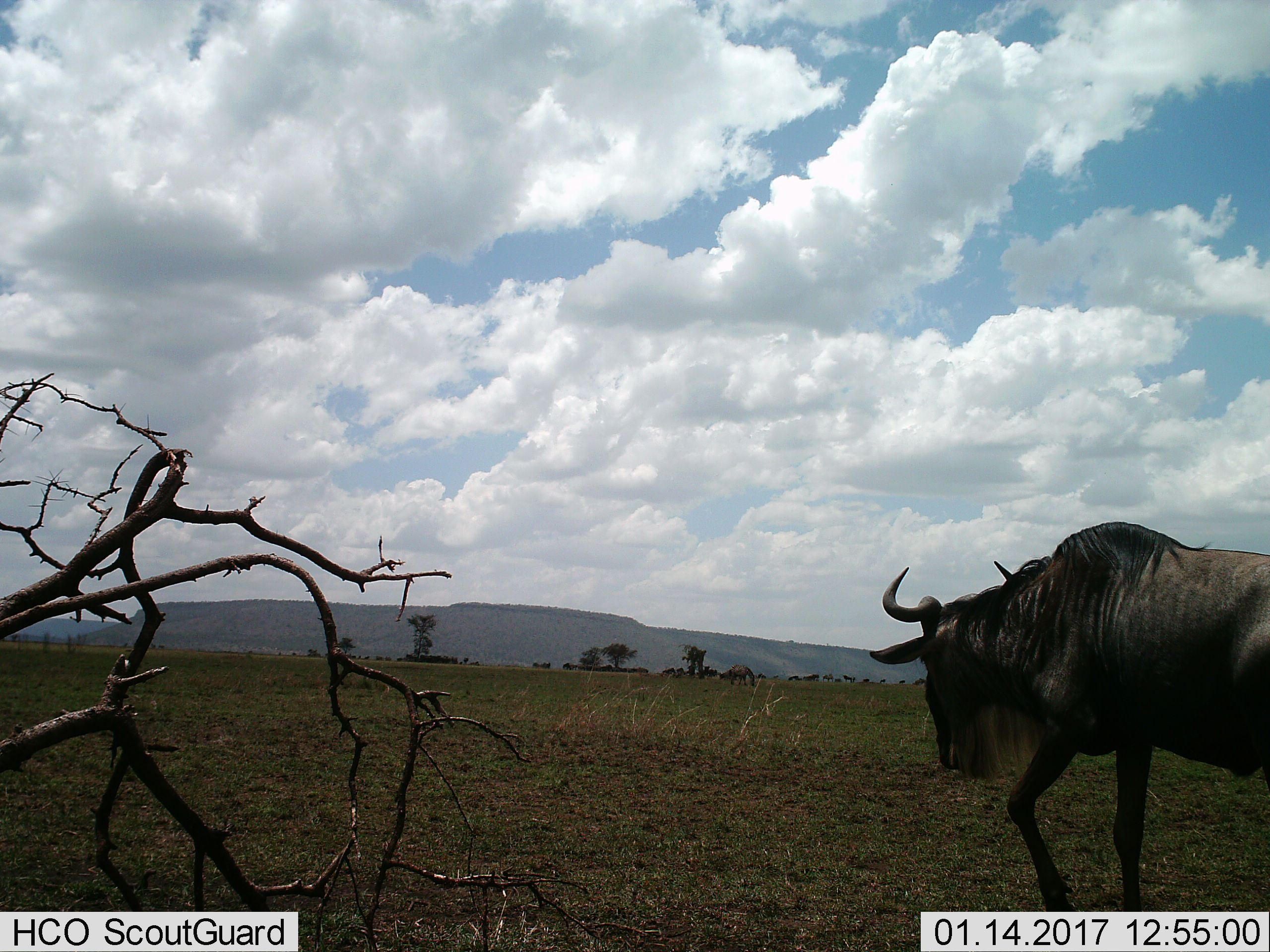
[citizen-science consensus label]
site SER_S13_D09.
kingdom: Animalia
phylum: Chordata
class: Mammalia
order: Artiodactyla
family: Bovidae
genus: Connochaetes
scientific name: Connochaetes taurinus taurinus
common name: blue wildebeest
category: wildebeestblue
Wildebeestblue (blue wildebeest) (Connochaetes taurinus taurinus), count 11-50. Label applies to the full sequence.